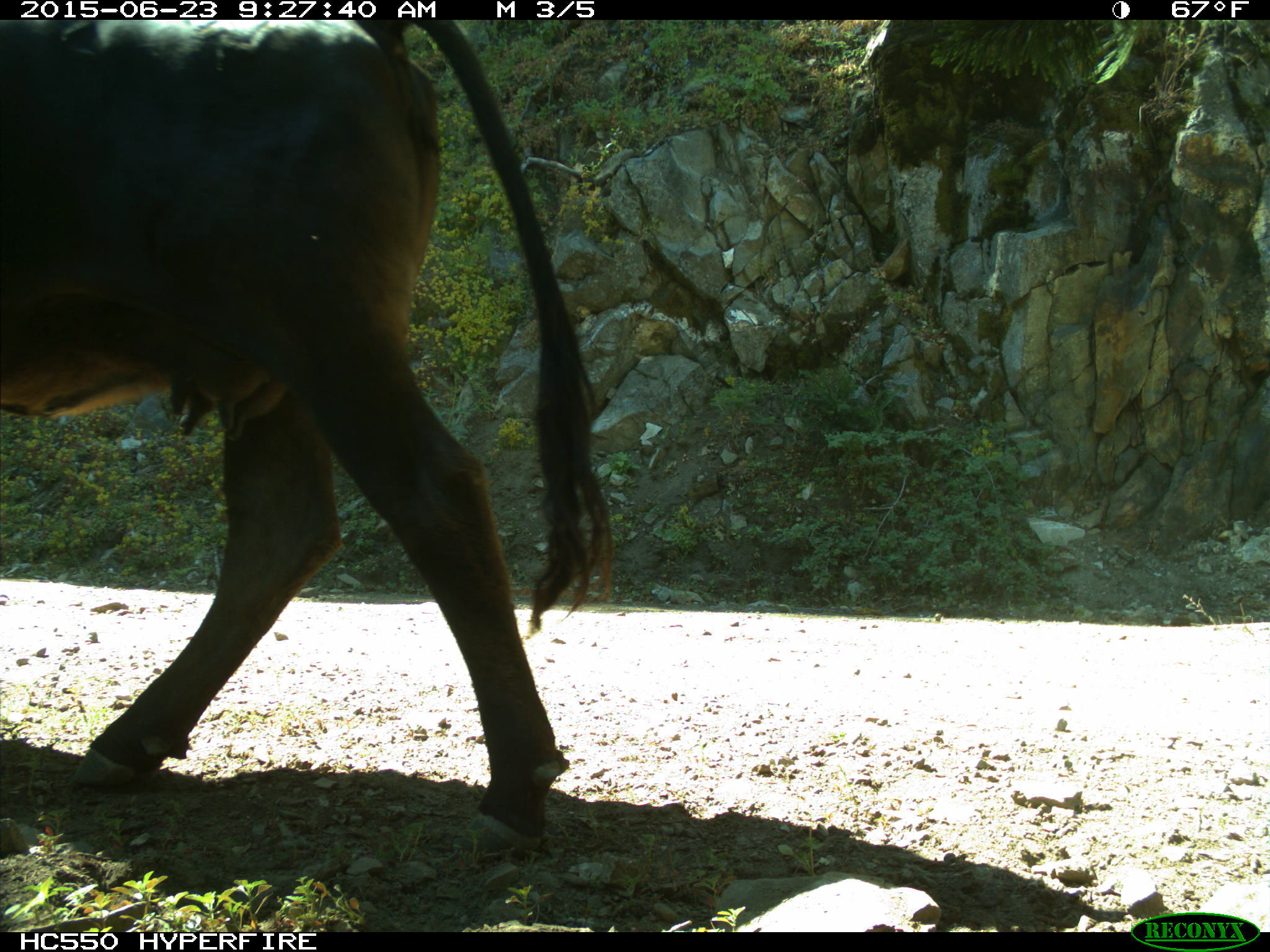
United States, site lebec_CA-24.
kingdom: Animalia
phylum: Chordata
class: Mammalia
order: Artiodactyla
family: Bovidae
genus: Bos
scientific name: Bos taurus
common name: domestic cow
Bos taurus (domestic cow).